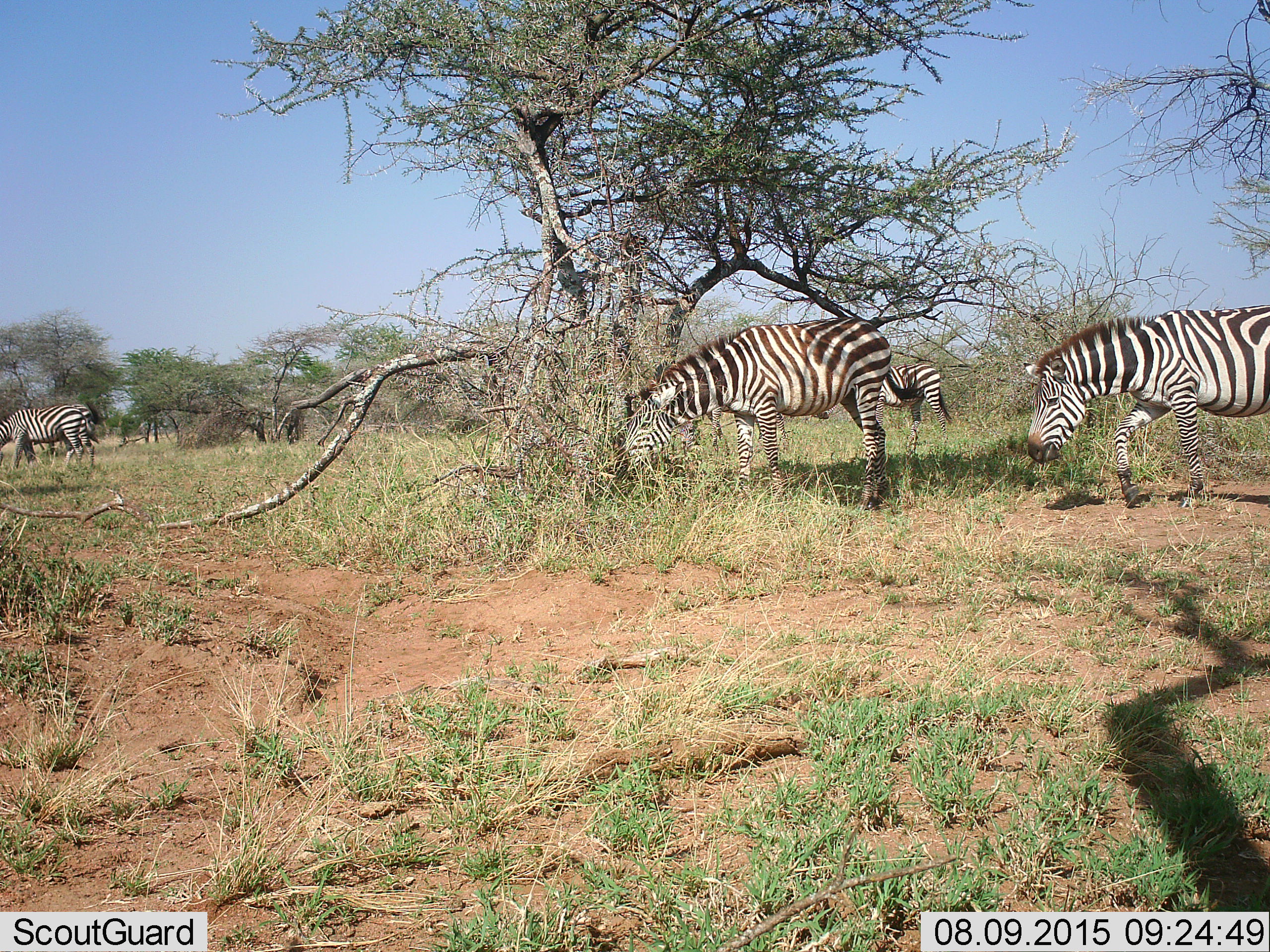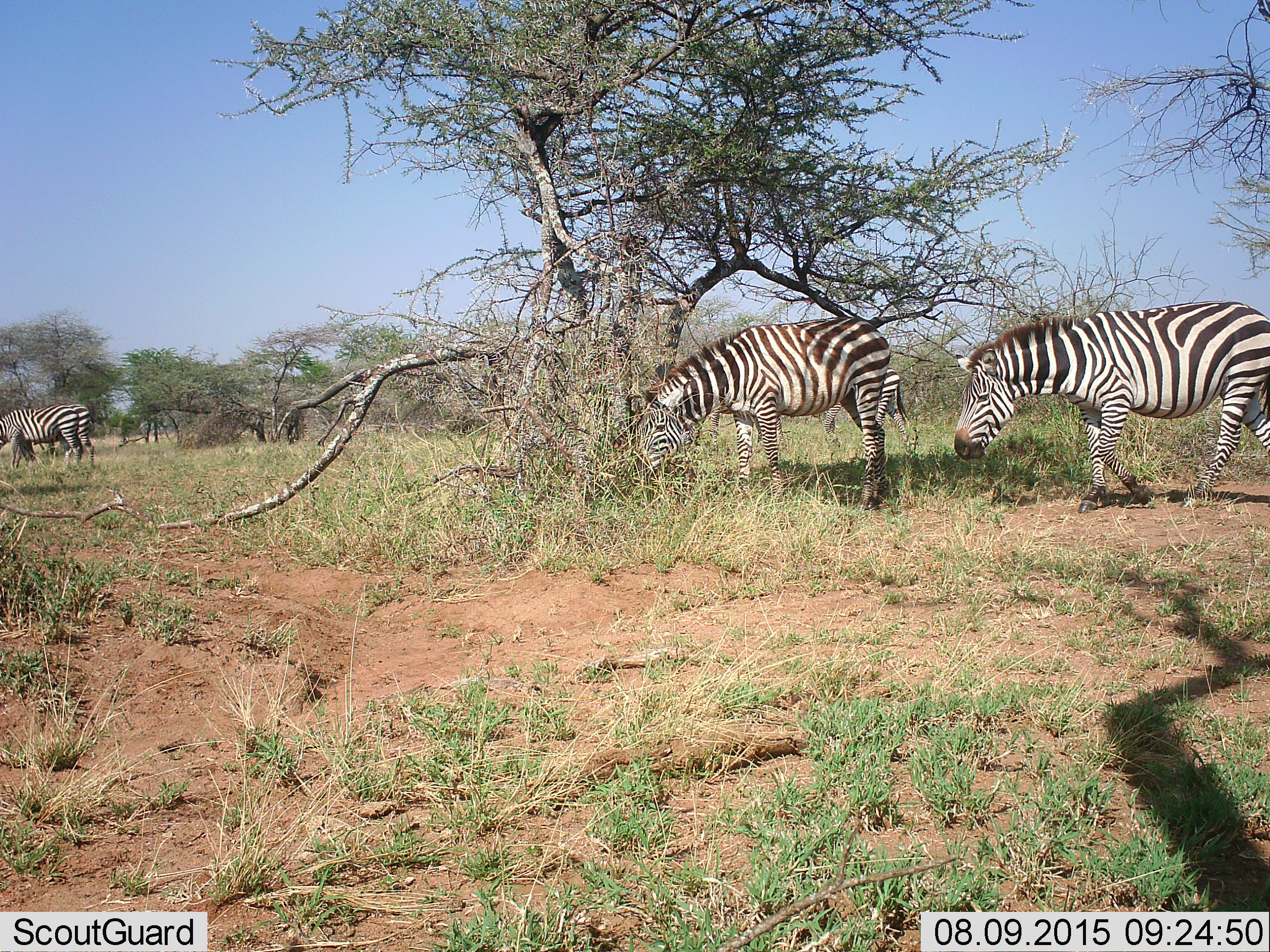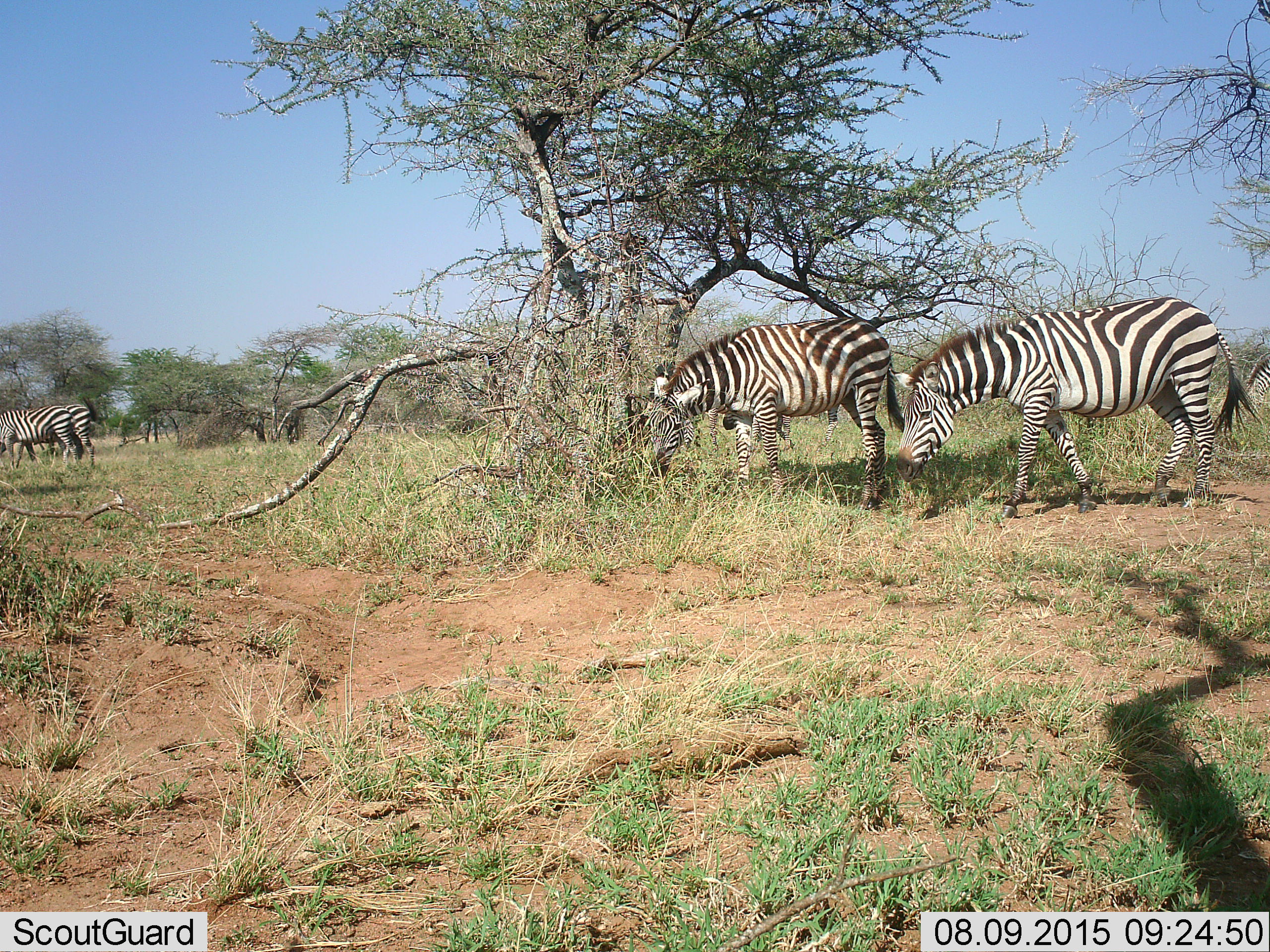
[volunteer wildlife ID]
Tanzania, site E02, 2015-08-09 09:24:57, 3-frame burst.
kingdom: Animalia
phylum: Chordata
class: Mammalia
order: Perissodactyla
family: Equidae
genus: Equus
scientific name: Equus quagga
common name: plains zebra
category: zebra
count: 5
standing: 35%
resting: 6%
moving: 59%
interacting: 0%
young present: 0%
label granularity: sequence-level